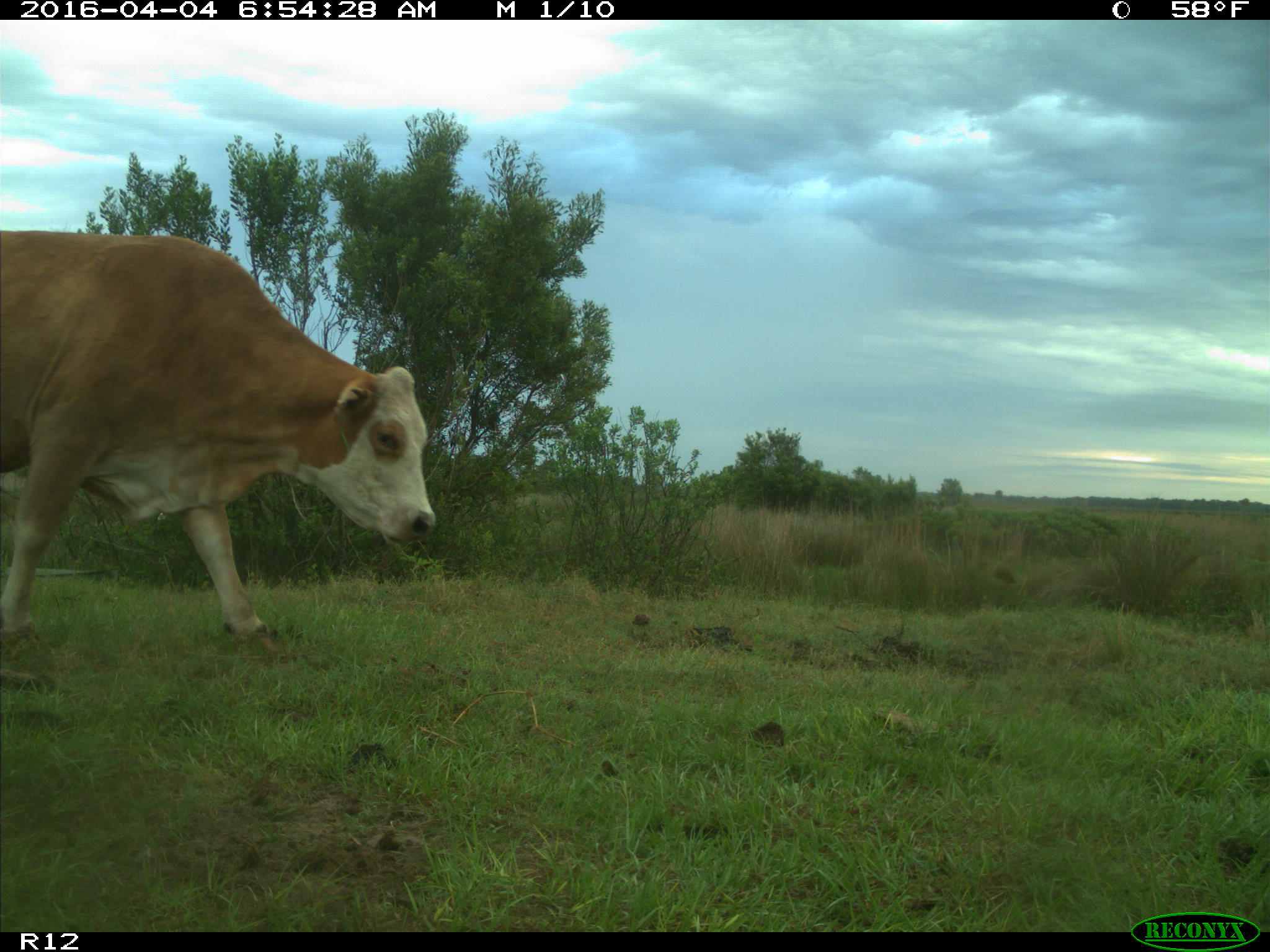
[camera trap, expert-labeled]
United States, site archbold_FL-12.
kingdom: Animalia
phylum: Chordata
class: Mammalia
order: Artiodactyla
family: Bovidae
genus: Bos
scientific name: Bos taurus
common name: domestic cow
Bos taurus (domestic cow).